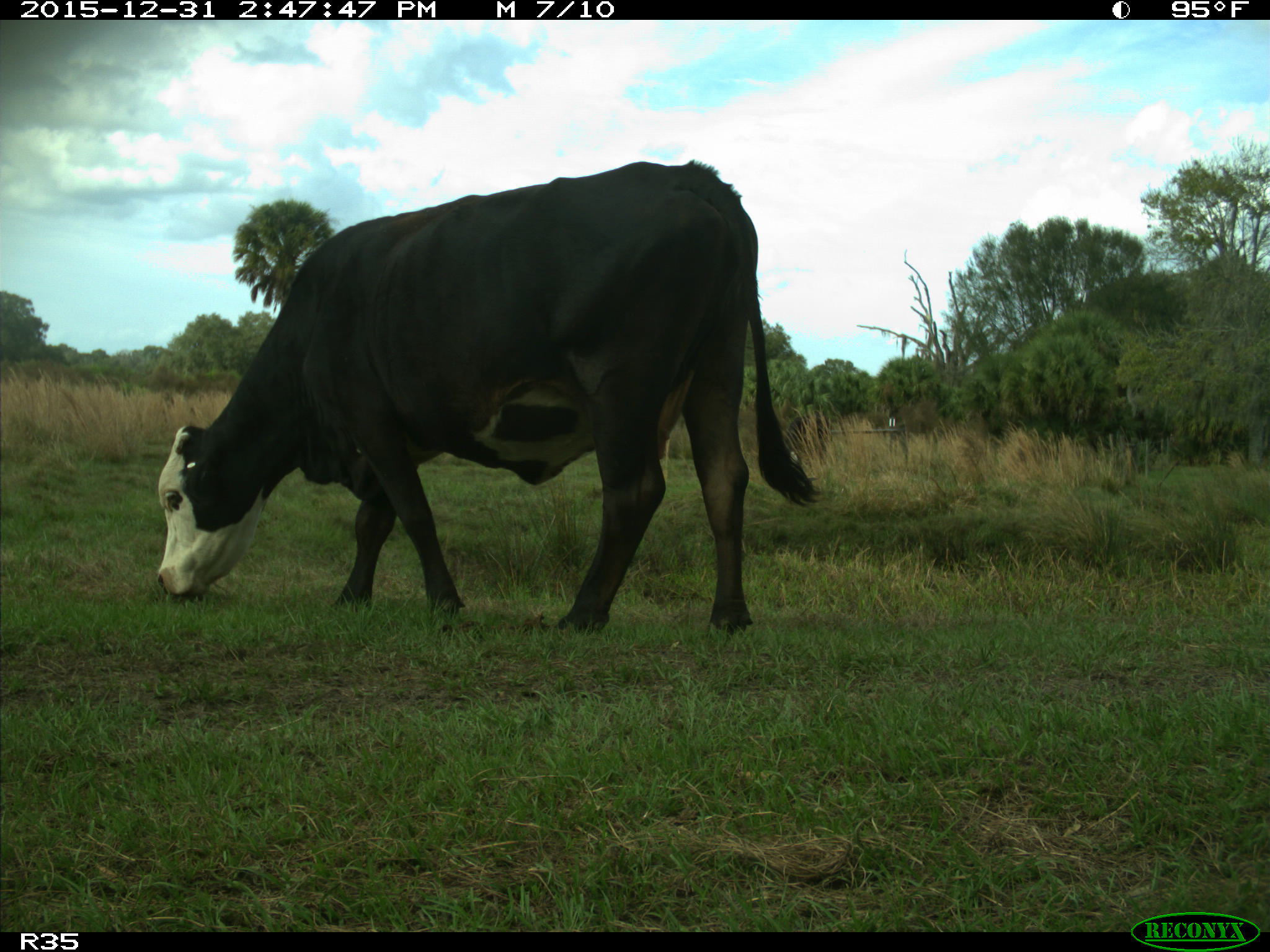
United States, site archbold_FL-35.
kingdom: Animalia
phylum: Chordata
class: Mammalia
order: Artiodactyla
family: Bovidae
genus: Bos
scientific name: Bos taurus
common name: domestic cow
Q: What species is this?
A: Bos taurus (domestic cow).